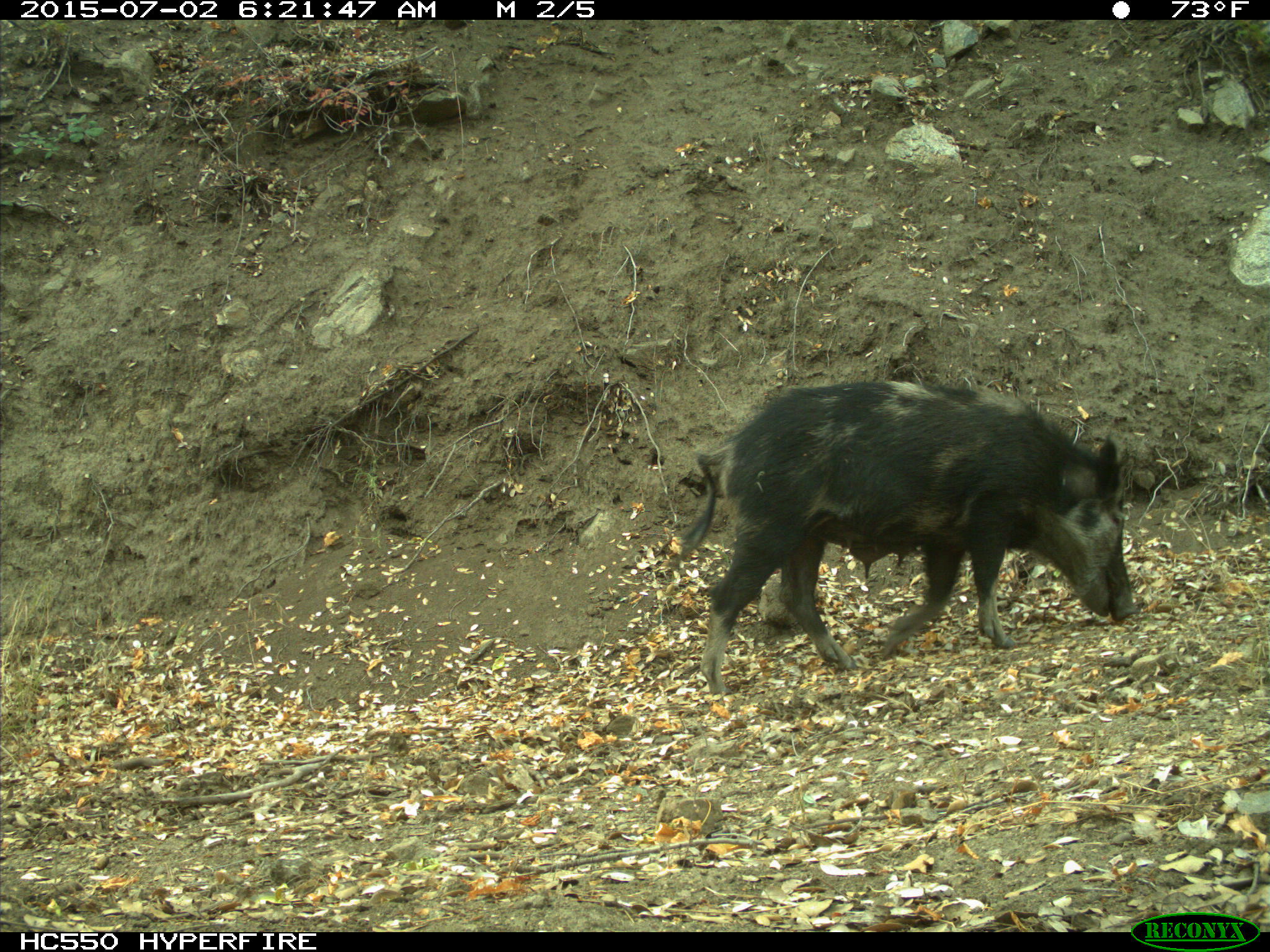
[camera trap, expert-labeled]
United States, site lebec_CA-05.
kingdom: Animalia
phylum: Chordata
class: Mammalia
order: Artiodactyla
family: Suidae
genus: Sus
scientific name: Sus scrofa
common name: wild boar